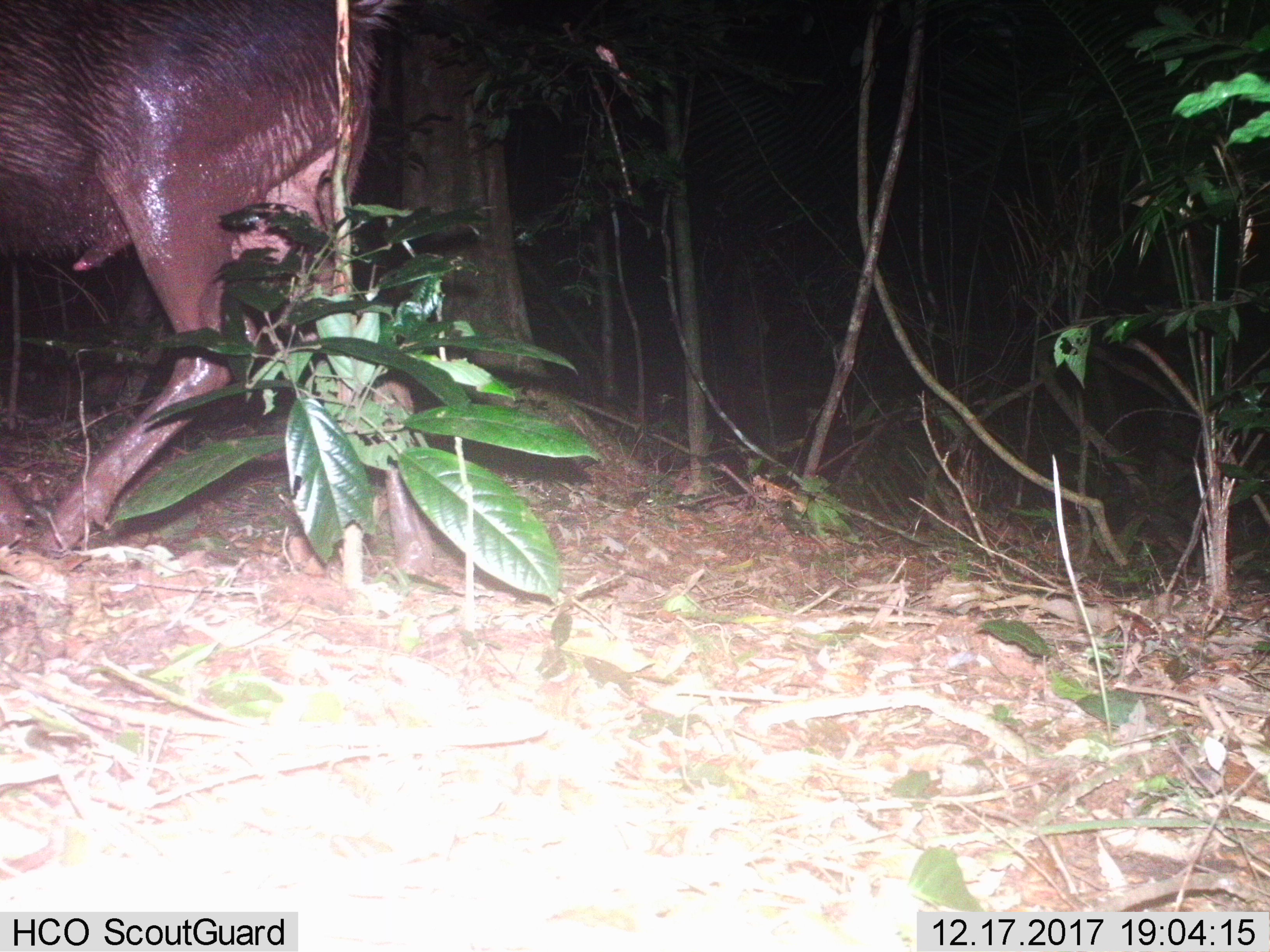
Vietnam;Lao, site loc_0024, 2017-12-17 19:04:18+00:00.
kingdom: Animalia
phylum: Chordata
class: Mammalia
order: Artiodactyla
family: Cervidae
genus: Rusa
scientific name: Rusa unicolor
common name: sambar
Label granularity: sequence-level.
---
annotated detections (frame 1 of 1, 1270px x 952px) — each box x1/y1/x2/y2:
sambar: 0/0/454/578